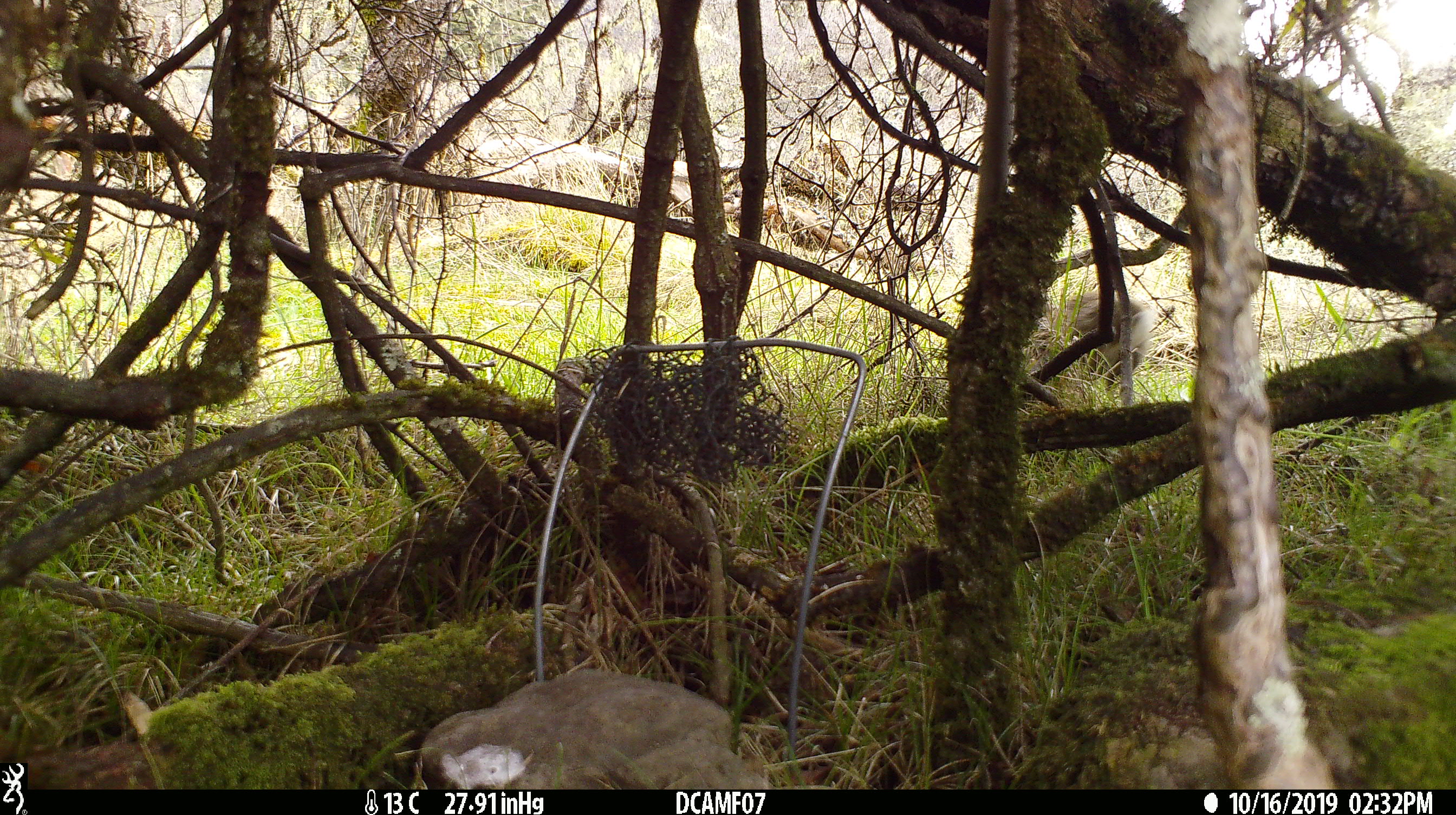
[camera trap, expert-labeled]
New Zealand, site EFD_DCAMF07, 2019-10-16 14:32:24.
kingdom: Animalia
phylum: Chordata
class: Mammalia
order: Lagomorpha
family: Leporidae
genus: Oryctolagus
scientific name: Oryctolagus cuniculus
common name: european rabbit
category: rabbit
Rabbit (european rabbit) (Oryctolagus cuniculus).